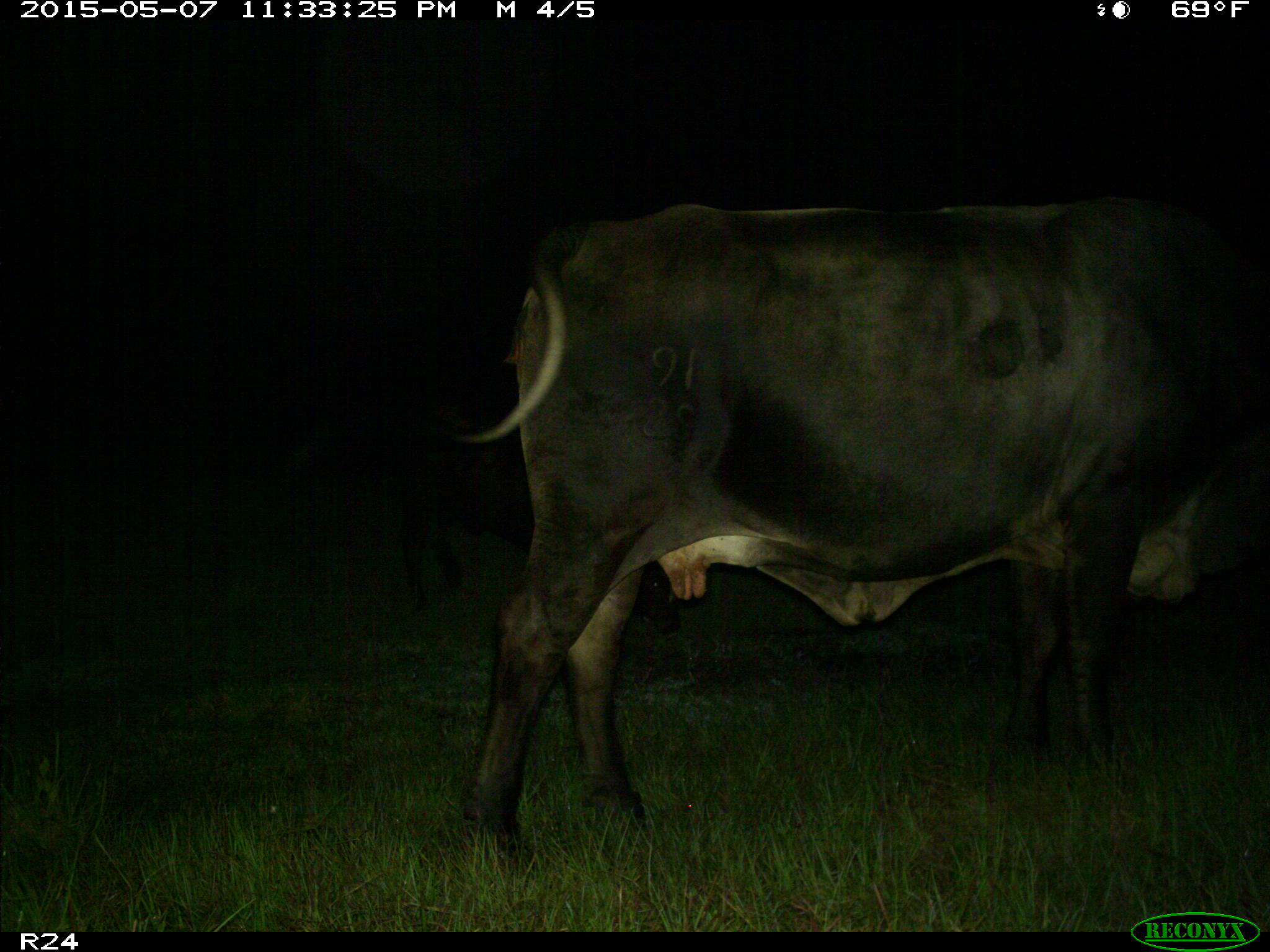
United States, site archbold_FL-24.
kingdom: Animalia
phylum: Chordata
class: Mammalia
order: Artiodactyla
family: Bovidae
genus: Bos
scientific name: Bos taurus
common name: domestic cow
Bos taurus (domestic cow).